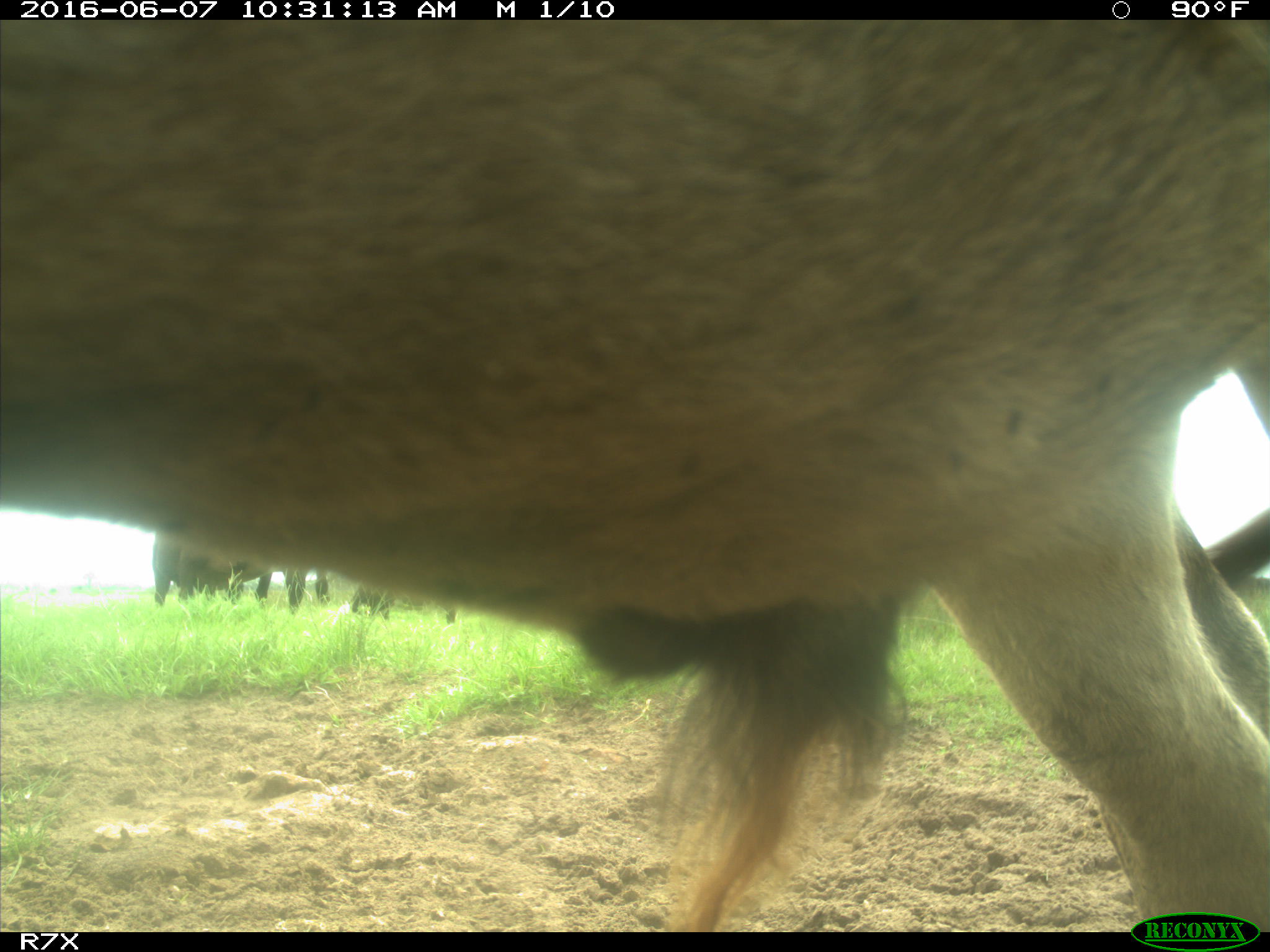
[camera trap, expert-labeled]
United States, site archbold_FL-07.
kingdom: Animalia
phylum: Chordata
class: Mammalia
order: Artiodactyla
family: Bovidae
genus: Bos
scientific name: Bos taurus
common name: domestic cow